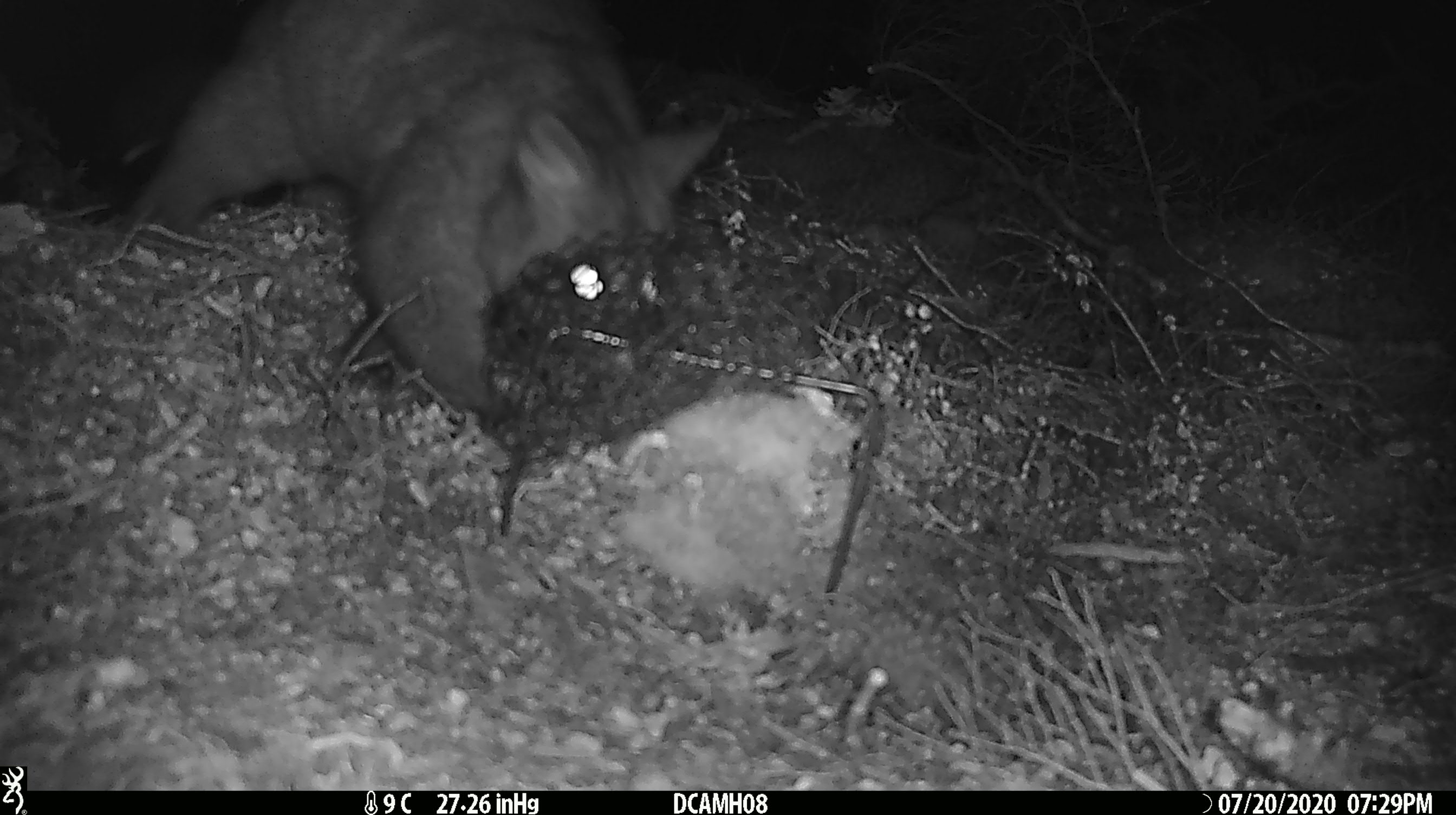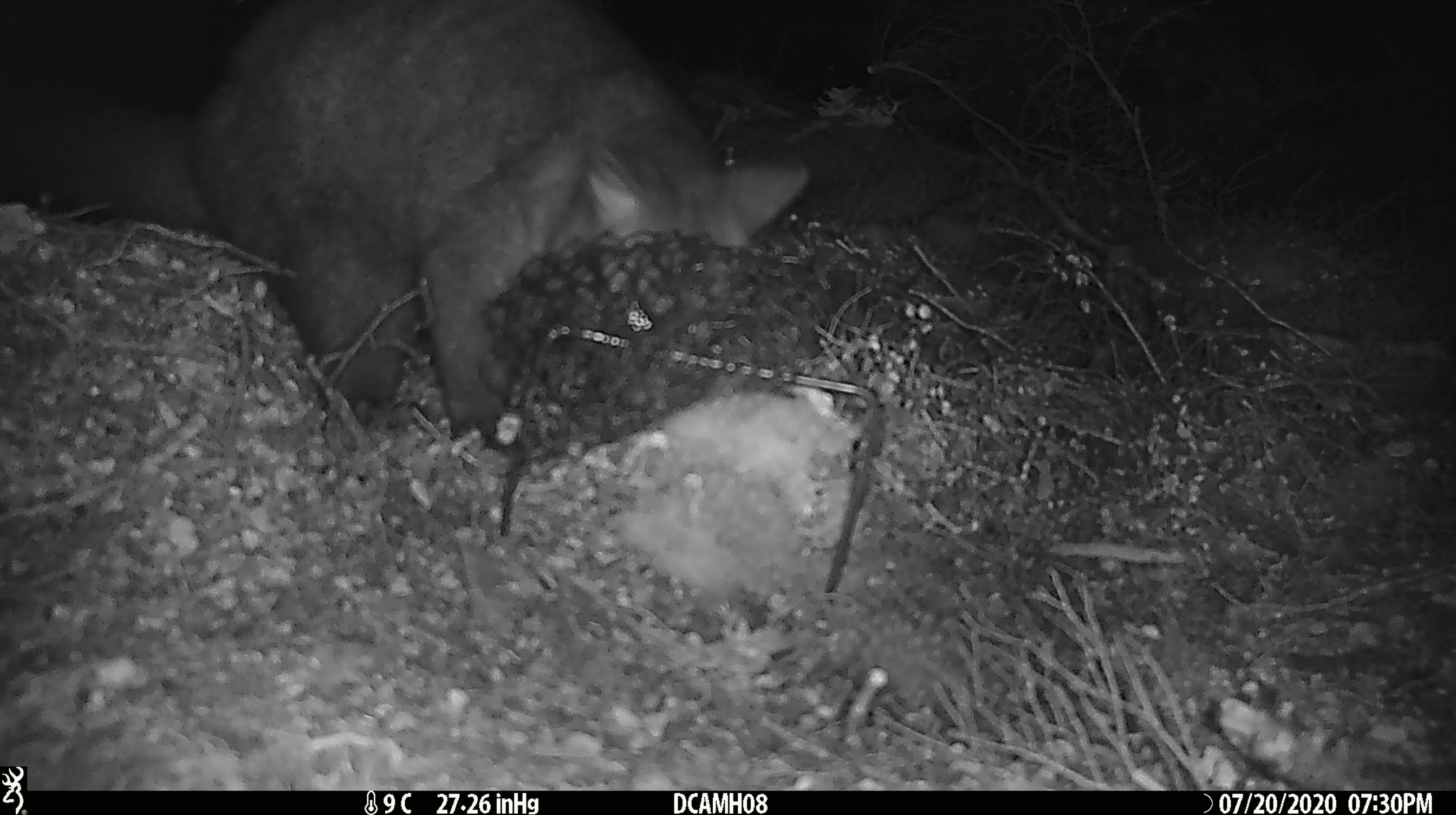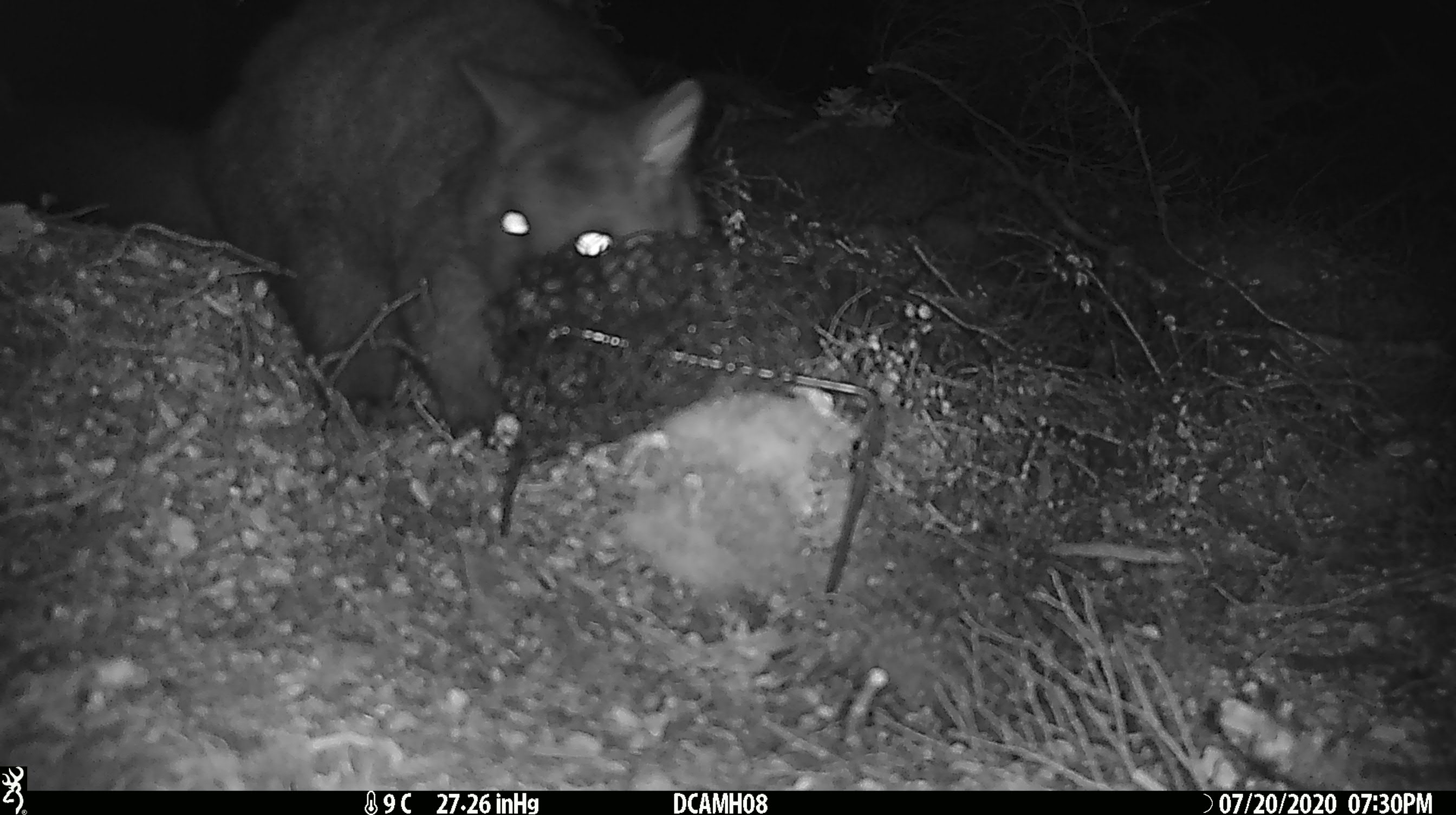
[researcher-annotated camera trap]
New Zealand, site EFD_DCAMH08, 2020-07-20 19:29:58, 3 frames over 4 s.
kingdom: Animalia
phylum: Chordata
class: Mammalia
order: Diprotodontia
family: Phalangeridae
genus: Trichosurus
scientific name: Trichosurus vulpecula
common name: common brushtail possum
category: possum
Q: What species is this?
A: Possum (common brushtail possum) (Trichosurus vulpecula).